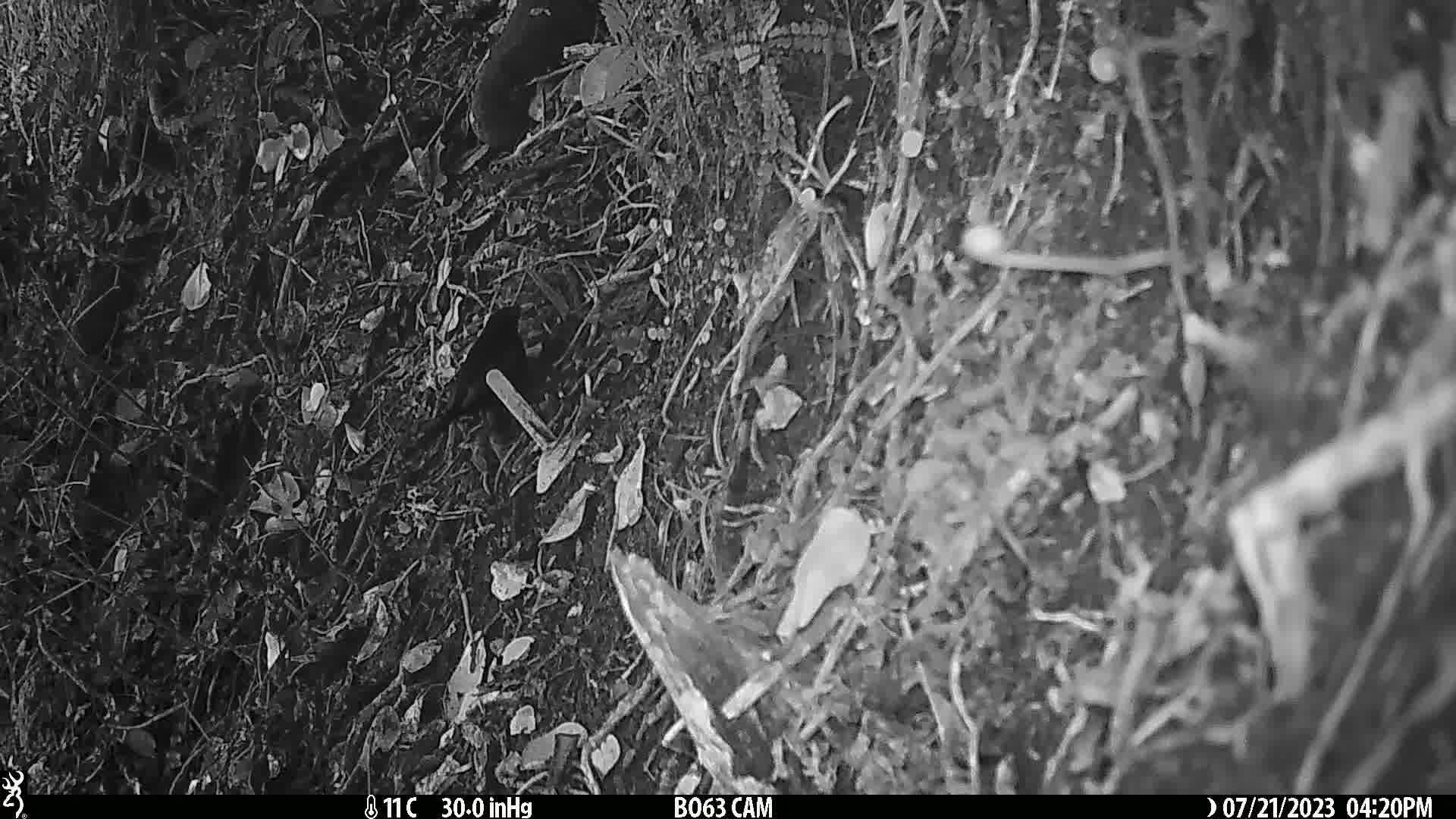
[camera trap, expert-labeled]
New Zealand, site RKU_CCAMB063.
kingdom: Animalia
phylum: Chordata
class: Aves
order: Passeriformes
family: Turdidae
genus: Turdus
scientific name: Turdus merula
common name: eurasian blackbird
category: blackbird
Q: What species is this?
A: Blackbird (eurasian blackbird) (Turdus merula).